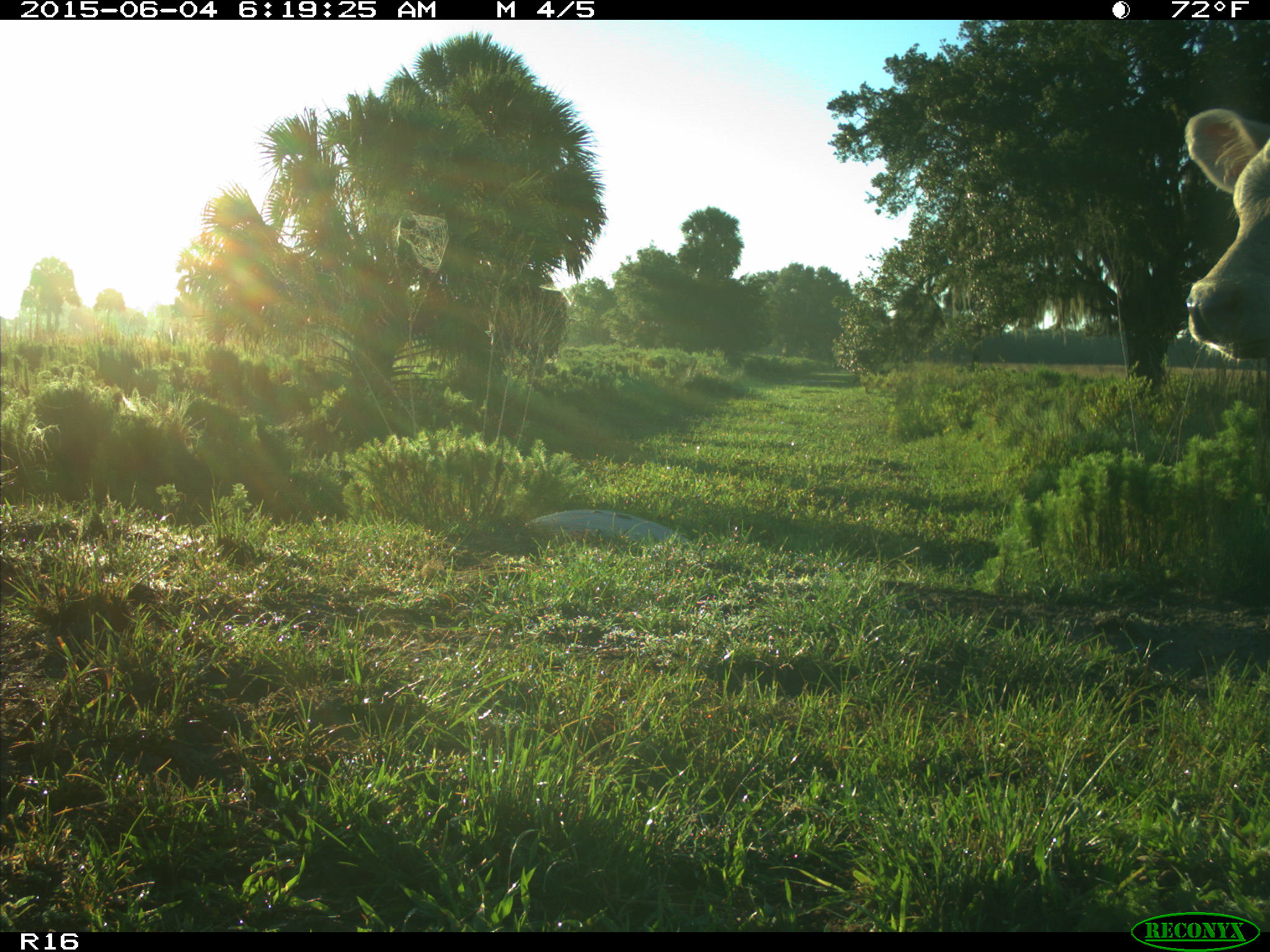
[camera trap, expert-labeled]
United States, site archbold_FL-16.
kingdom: Animalia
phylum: Chordata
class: Mammalia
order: Artiodactyla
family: Bovidae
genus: Bos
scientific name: Bos taurus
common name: domestic cow